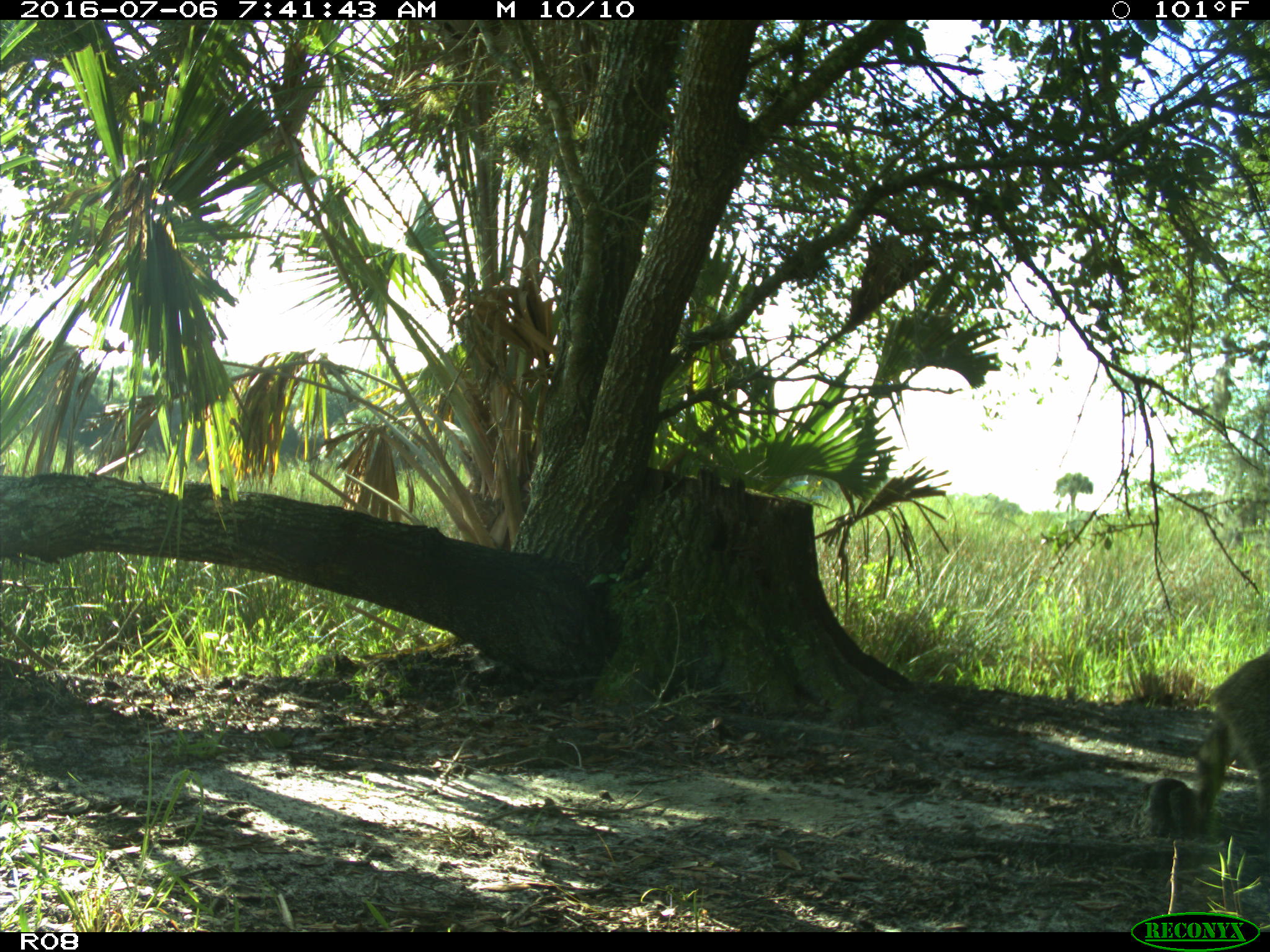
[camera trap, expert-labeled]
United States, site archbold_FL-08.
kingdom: Animalia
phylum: Chordata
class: Mammalia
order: Carnivora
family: Procyonidae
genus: Procyon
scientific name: Procyon lotor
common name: common raccoon